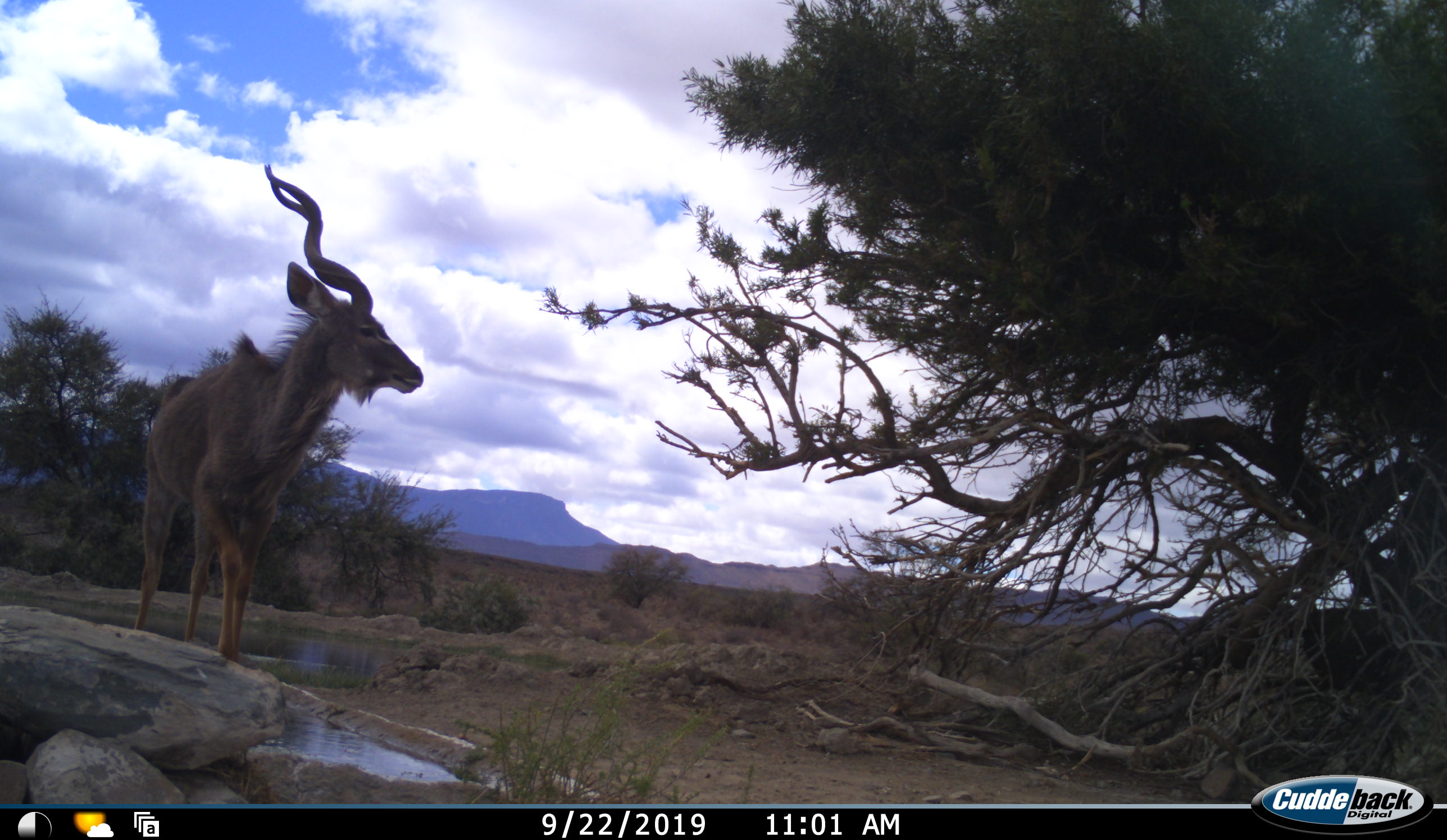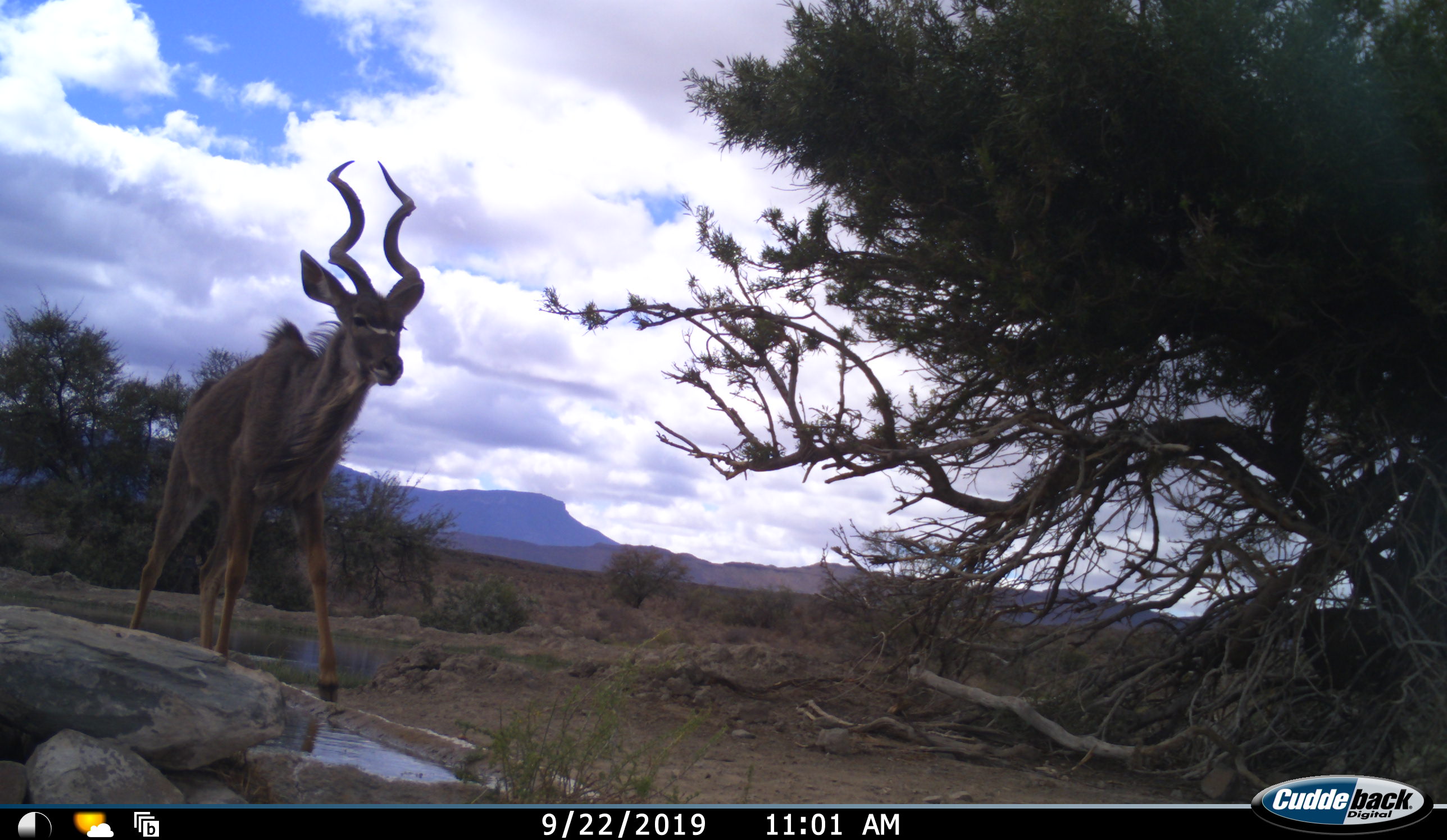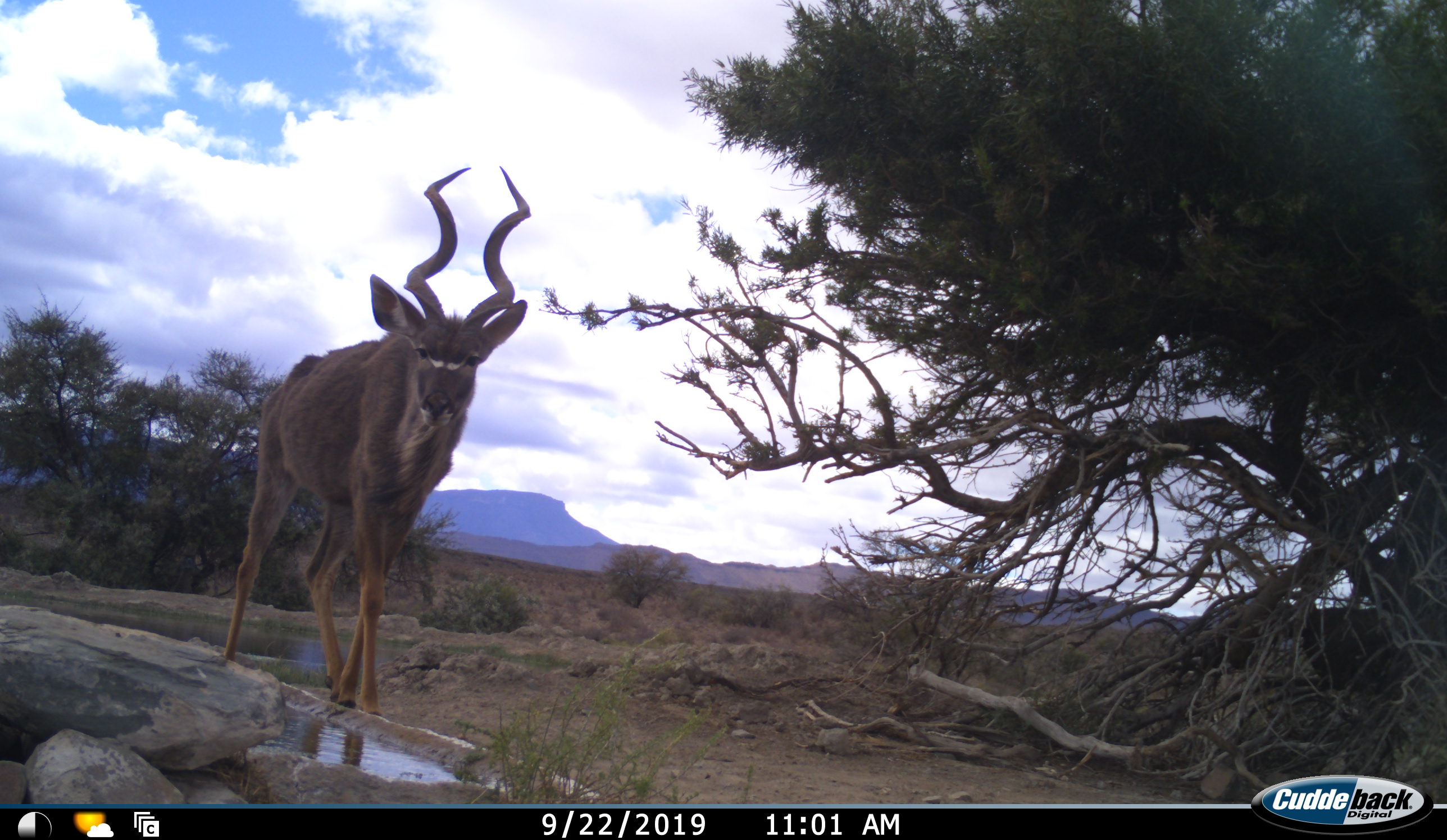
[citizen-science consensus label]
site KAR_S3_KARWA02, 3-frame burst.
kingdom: Animalia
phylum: Chordata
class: Mammalia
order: Artiodactyla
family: Bovidae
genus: Tragelaphus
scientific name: Tragelaphus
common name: kudu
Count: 1.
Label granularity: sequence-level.